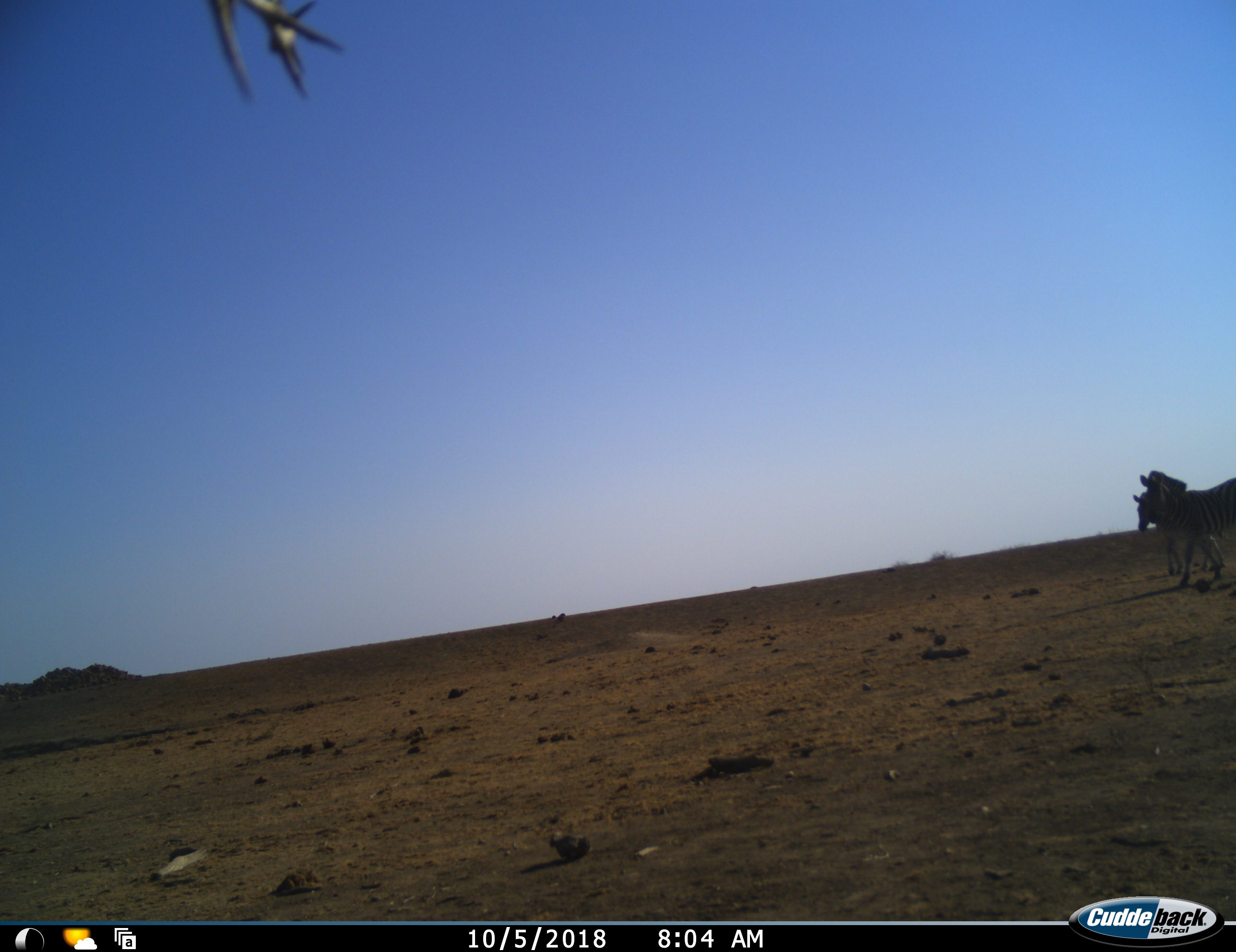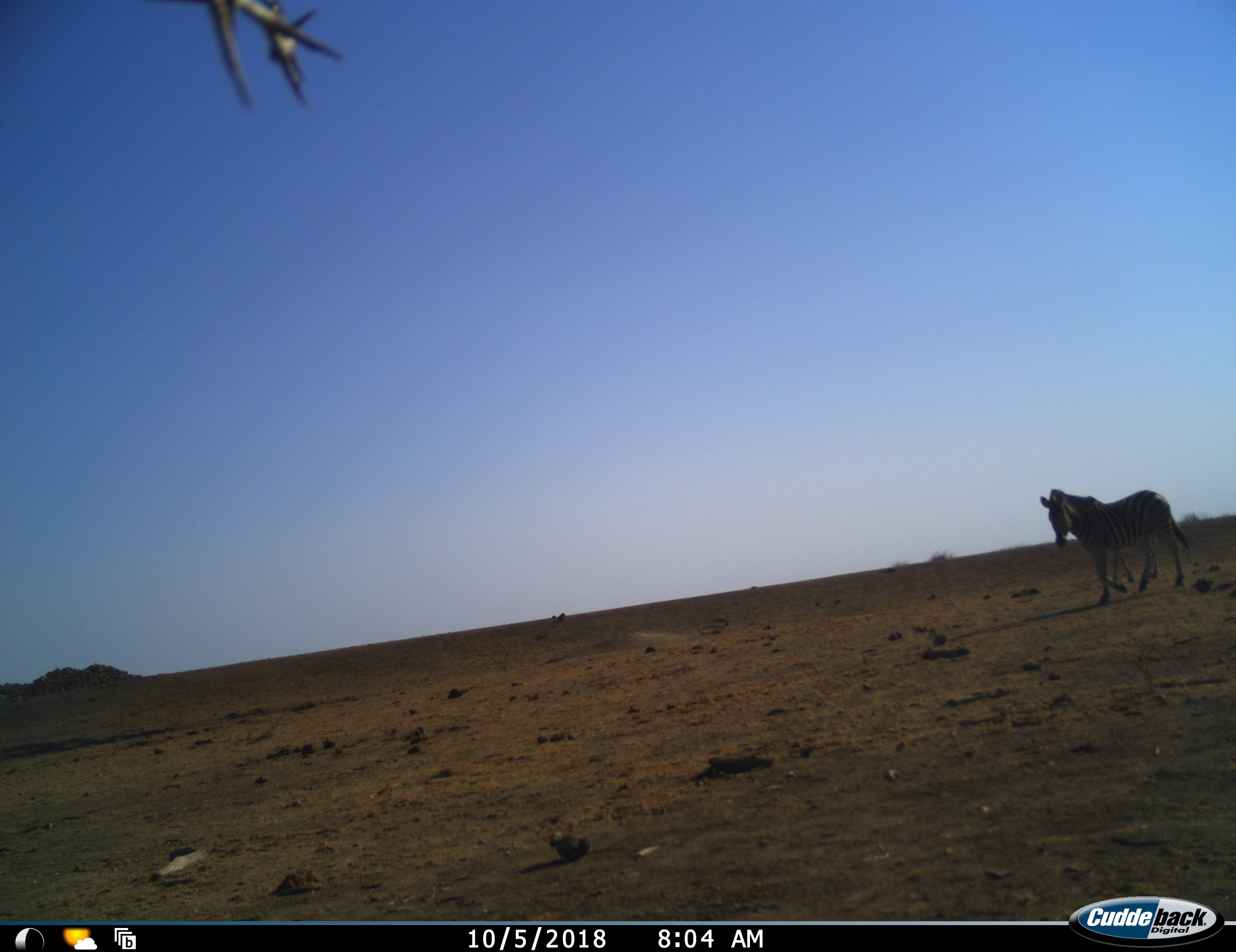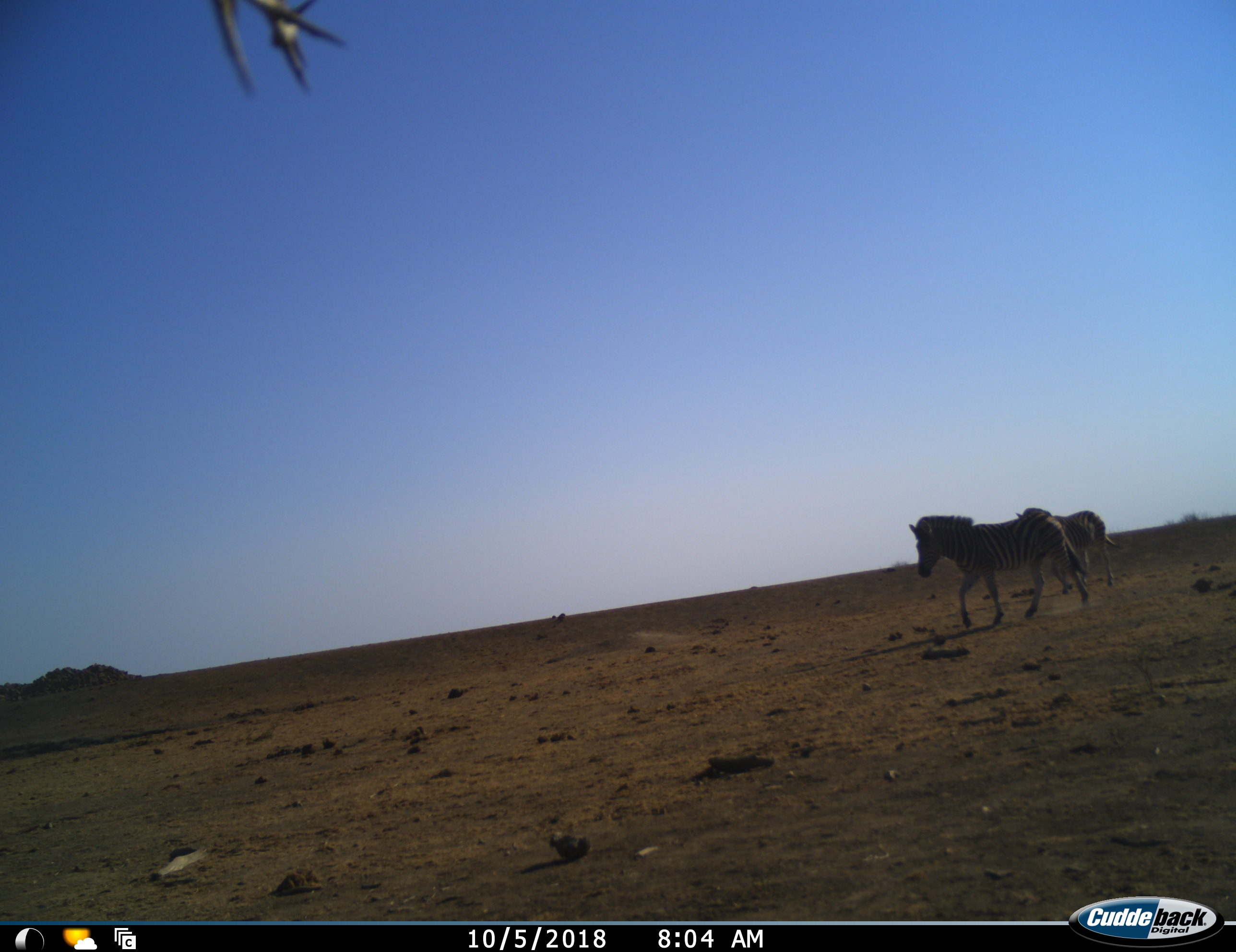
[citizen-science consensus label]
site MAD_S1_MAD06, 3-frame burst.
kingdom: Animalia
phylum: Chordata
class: Mammalia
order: Perissodactyla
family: Equidae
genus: Equus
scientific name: Equus quagga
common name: plains zebra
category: zebraplains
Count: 2.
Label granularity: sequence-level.